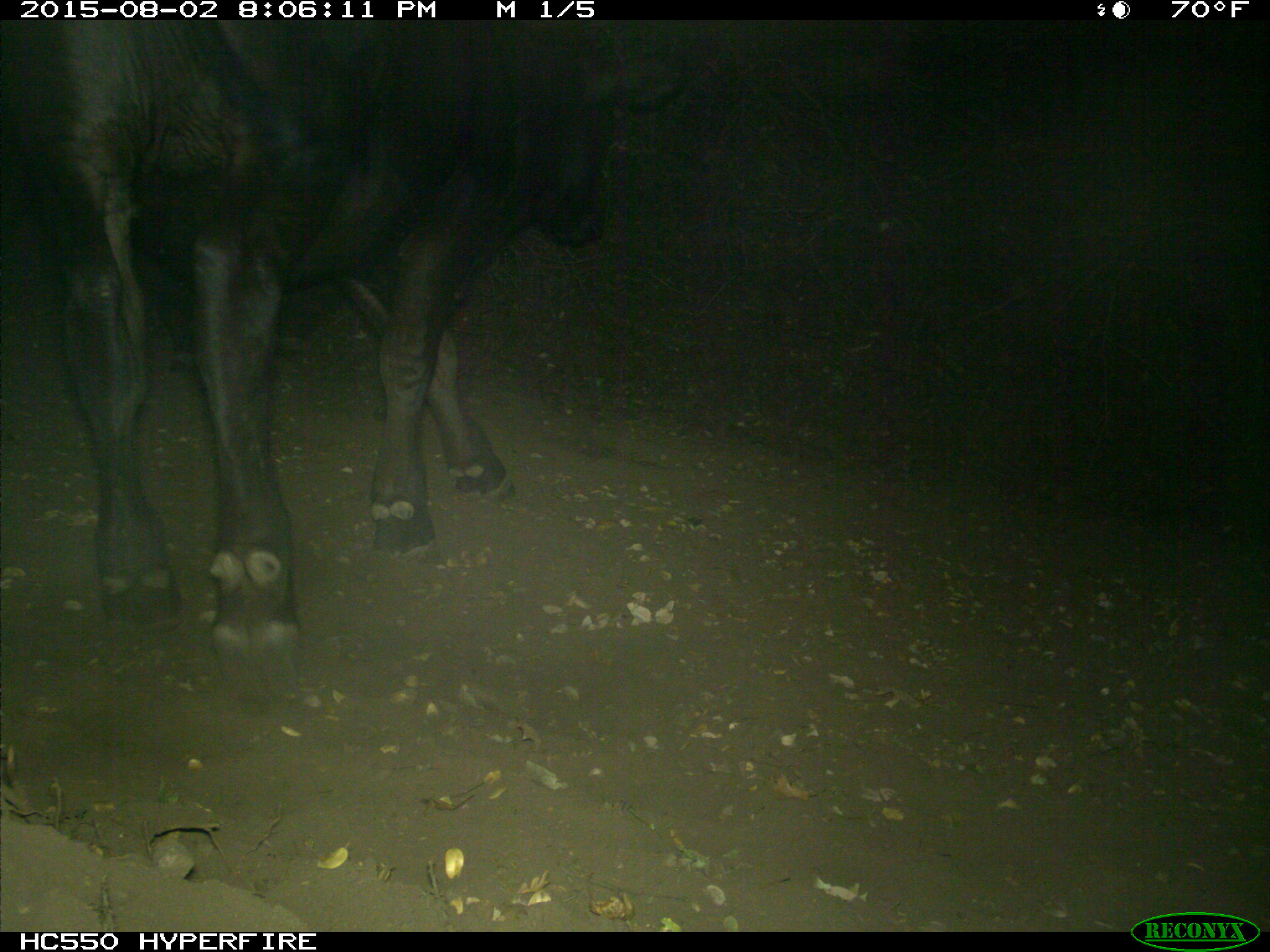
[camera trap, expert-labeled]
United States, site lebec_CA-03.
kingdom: Animalia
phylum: Chordata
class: Mammalia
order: Artiodactyla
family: Bovidae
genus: Bos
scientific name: Bos taurus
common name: domestic cow